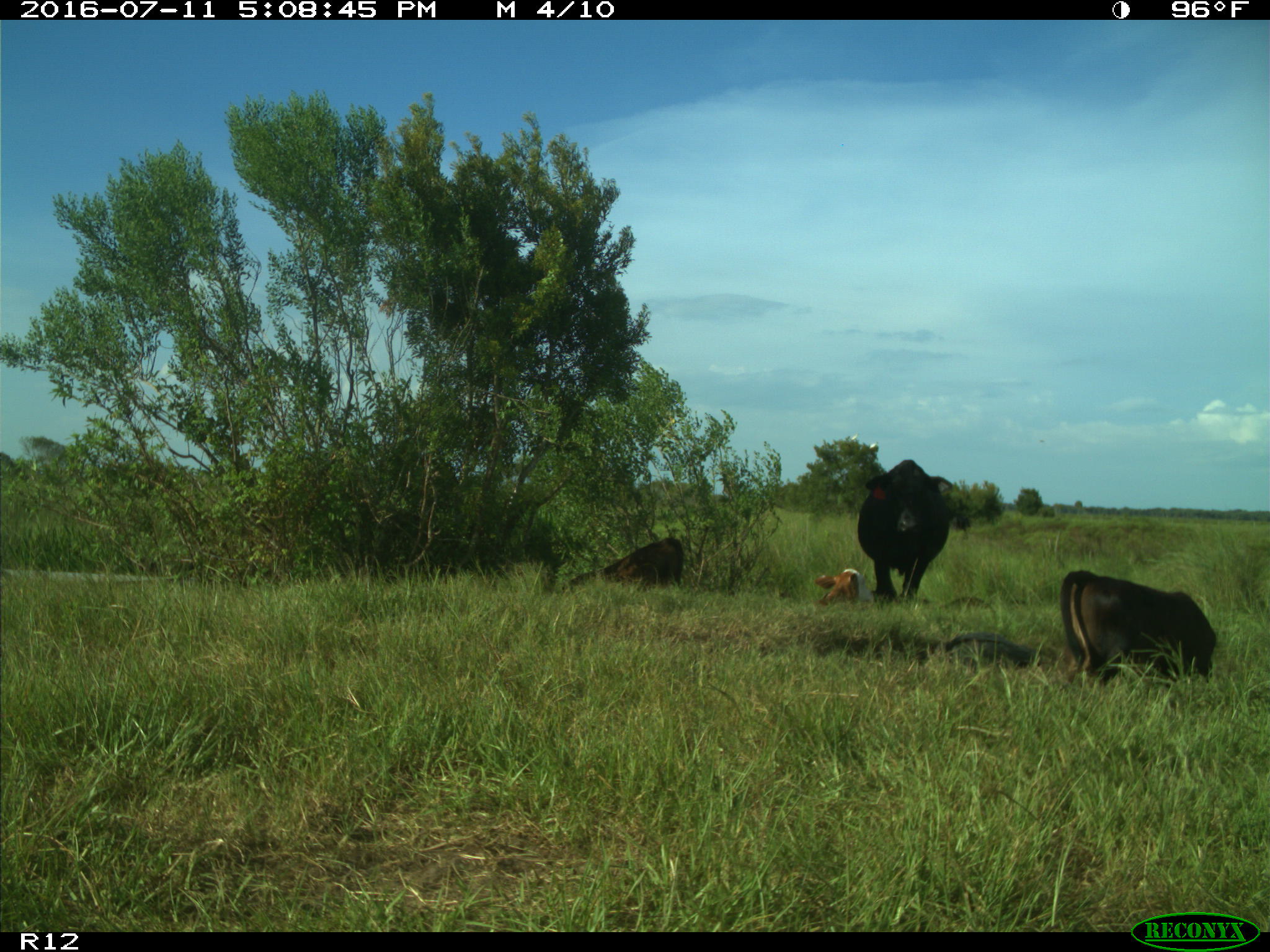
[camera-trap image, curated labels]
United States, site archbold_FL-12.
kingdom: Animalia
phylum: Chordata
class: Mammalia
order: Artiodactyla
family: Bovidae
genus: Bos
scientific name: Bos taurus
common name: domestic cow